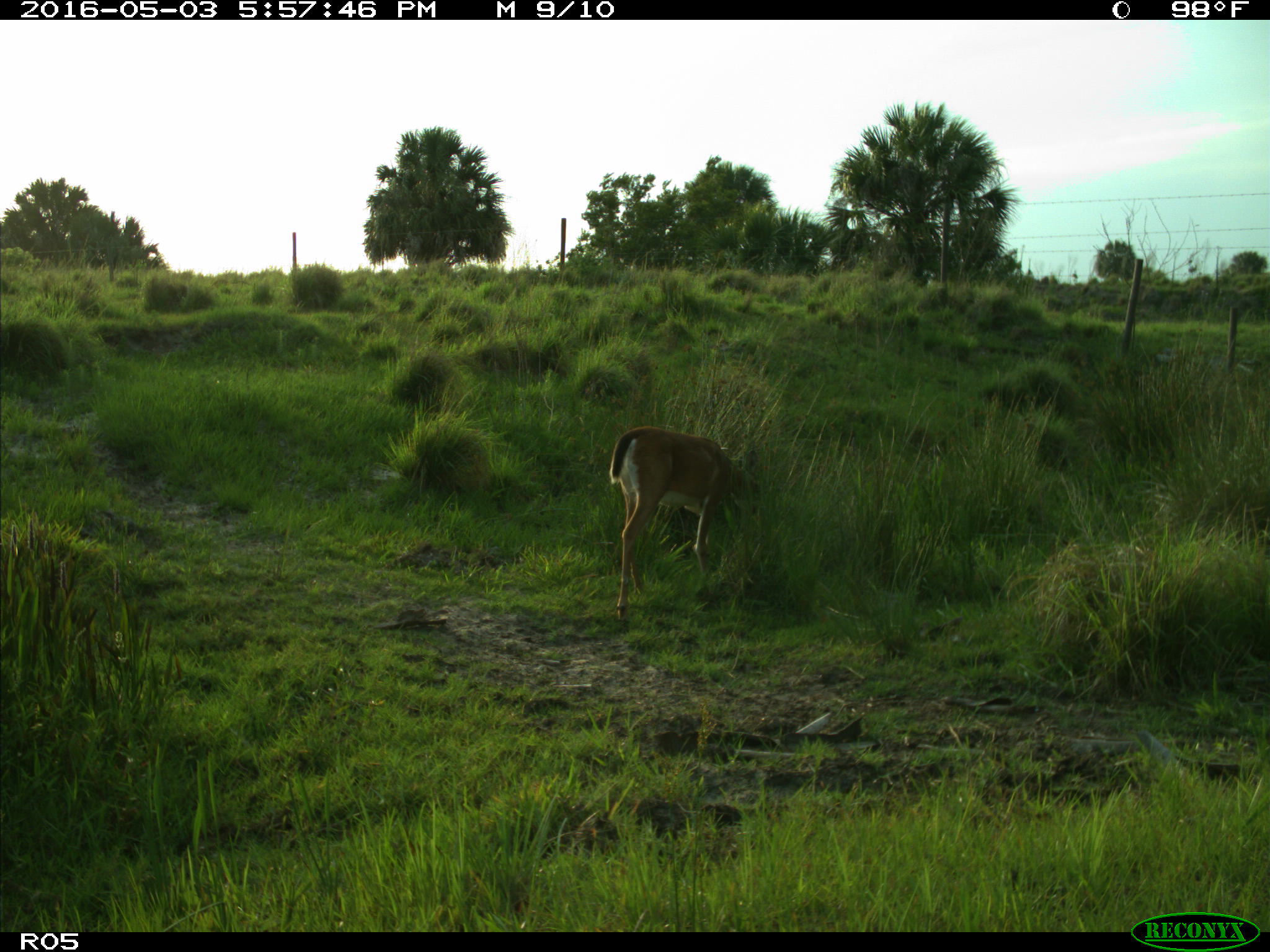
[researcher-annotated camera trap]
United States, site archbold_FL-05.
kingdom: Animalia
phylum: Chordata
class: Mammalia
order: Artiodactyla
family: Cervidae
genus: Odocoileus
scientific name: Odocoileus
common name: deer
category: unidentified deer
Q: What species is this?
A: Unidentified deer (deer) (Odocoileus).